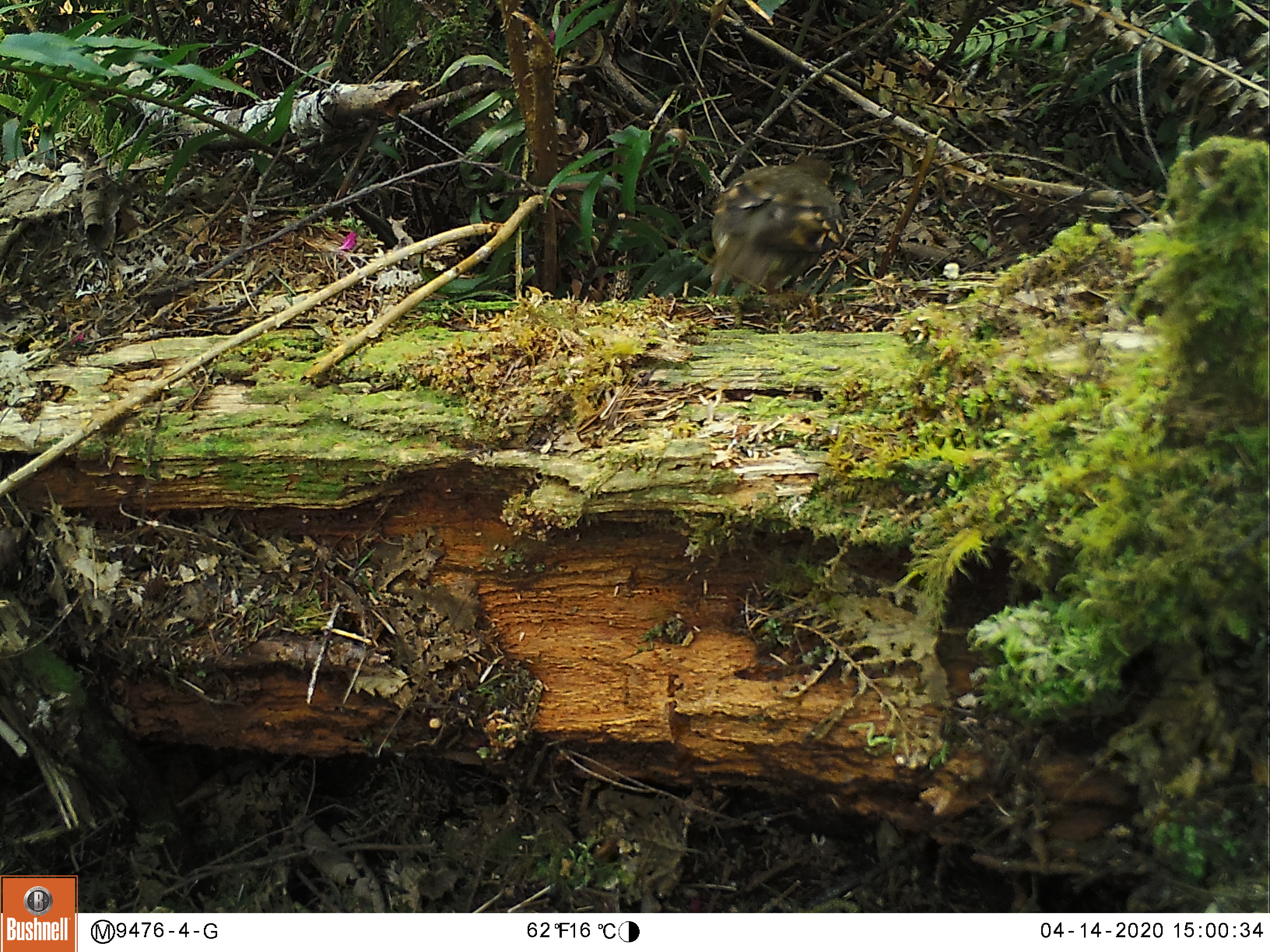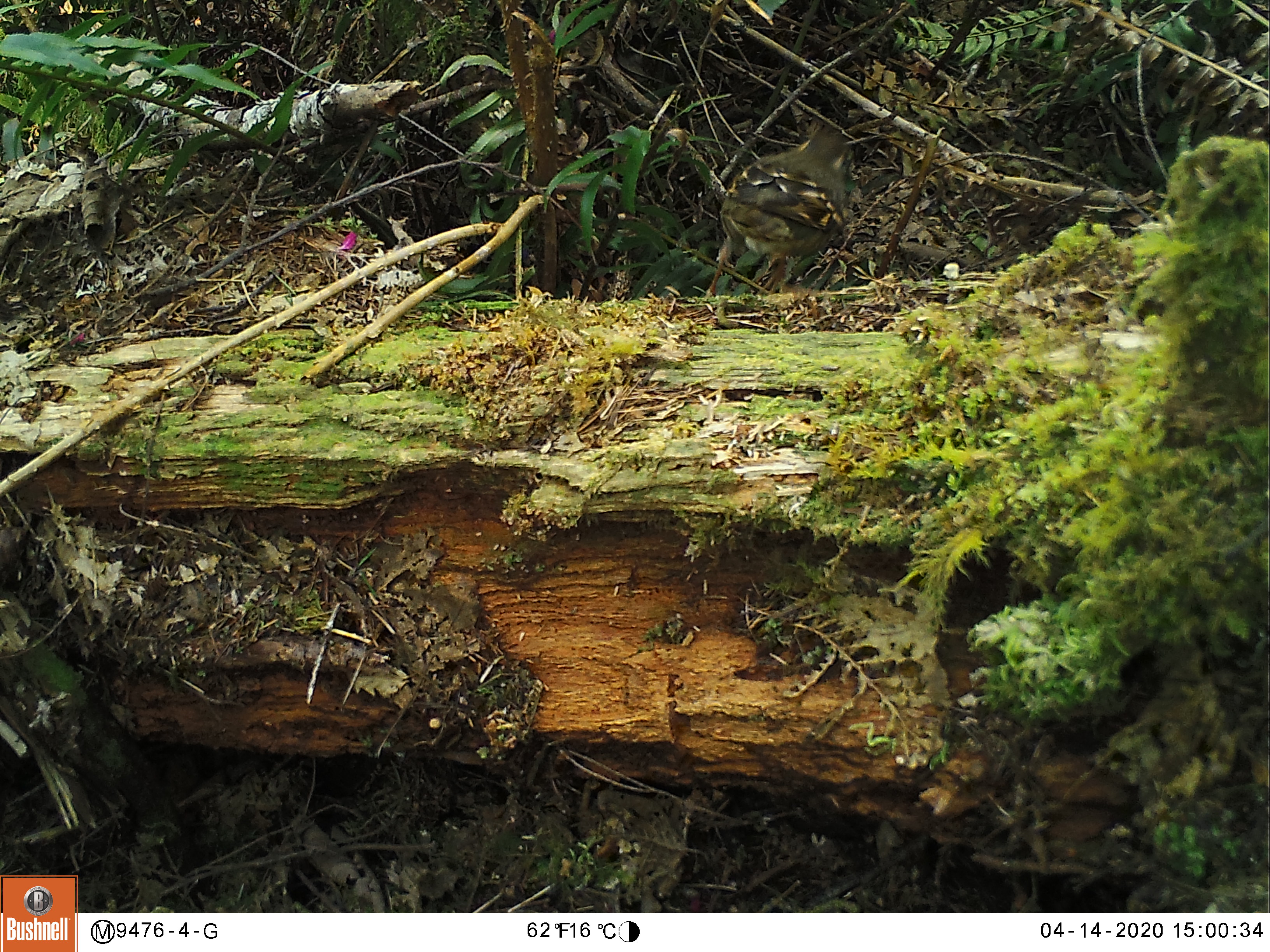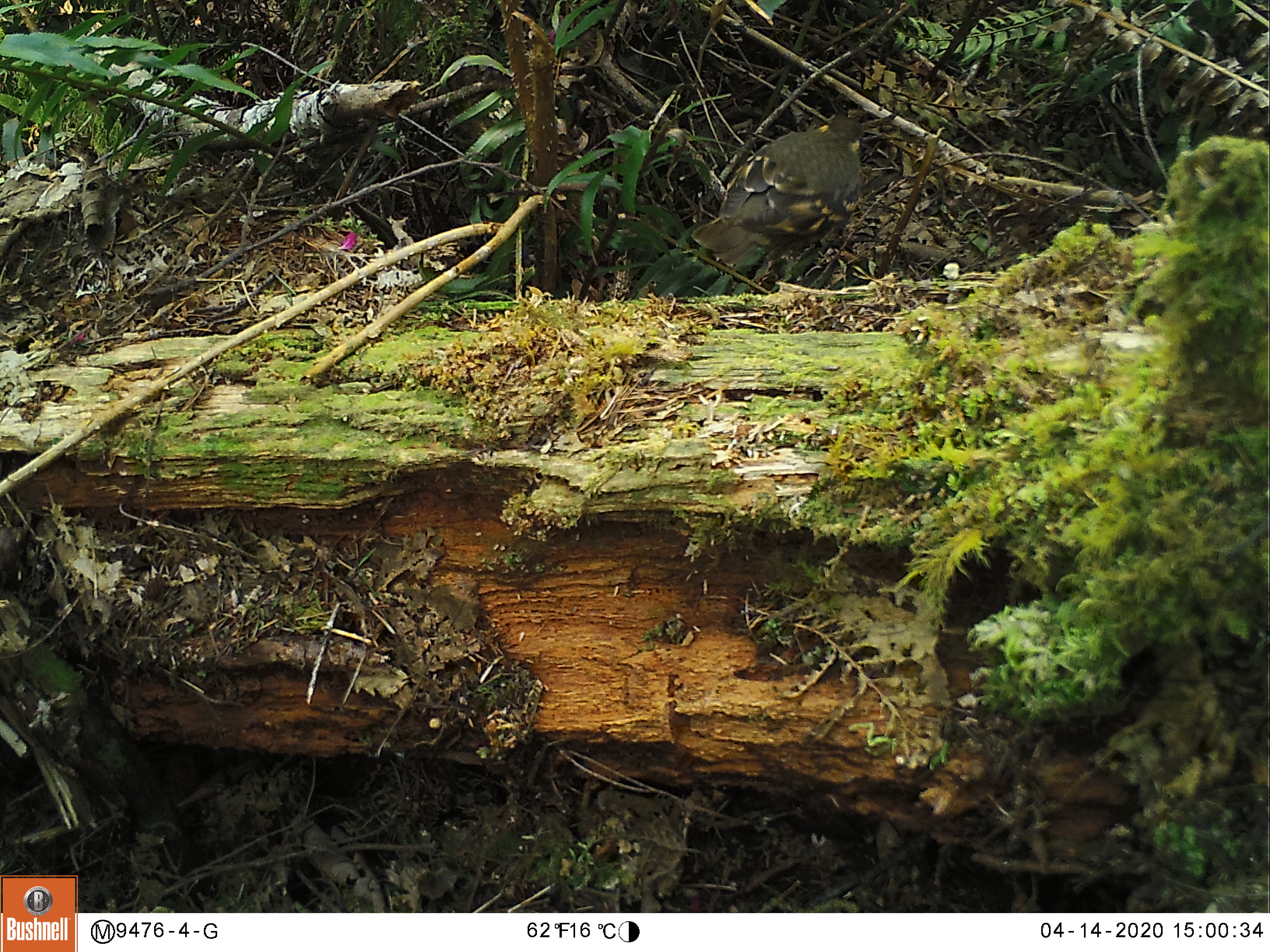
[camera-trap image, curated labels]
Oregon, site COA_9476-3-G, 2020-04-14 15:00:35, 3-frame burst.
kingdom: Animalia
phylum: Chordata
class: Aves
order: Passeriformes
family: Turdidae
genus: Ixoreus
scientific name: Ixoreus naevius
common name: varied thrush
Varied thrush (Ixoreus naevius).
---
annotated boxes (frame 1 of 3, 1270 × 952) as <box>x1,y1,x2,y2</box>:
varied thrush: <box>715,148,848,299</box>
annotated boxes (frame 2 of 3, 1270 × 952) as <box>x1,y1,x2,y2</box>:
varied thrush: <box>701,127,855,304</box>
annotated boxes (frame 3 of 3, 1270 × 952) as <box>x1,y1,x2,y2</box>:
varied thrush: <box>700,109,873,284</box>